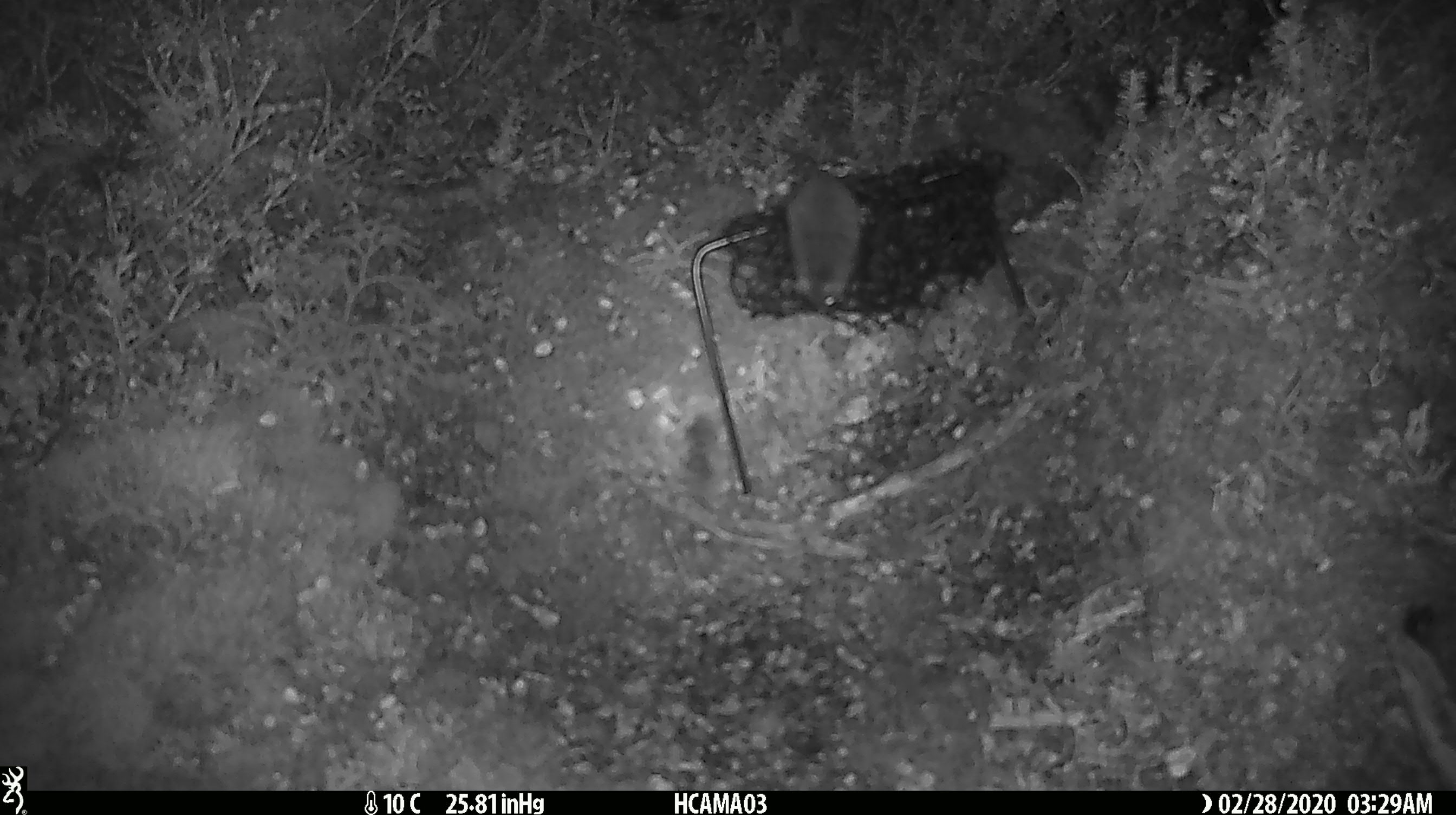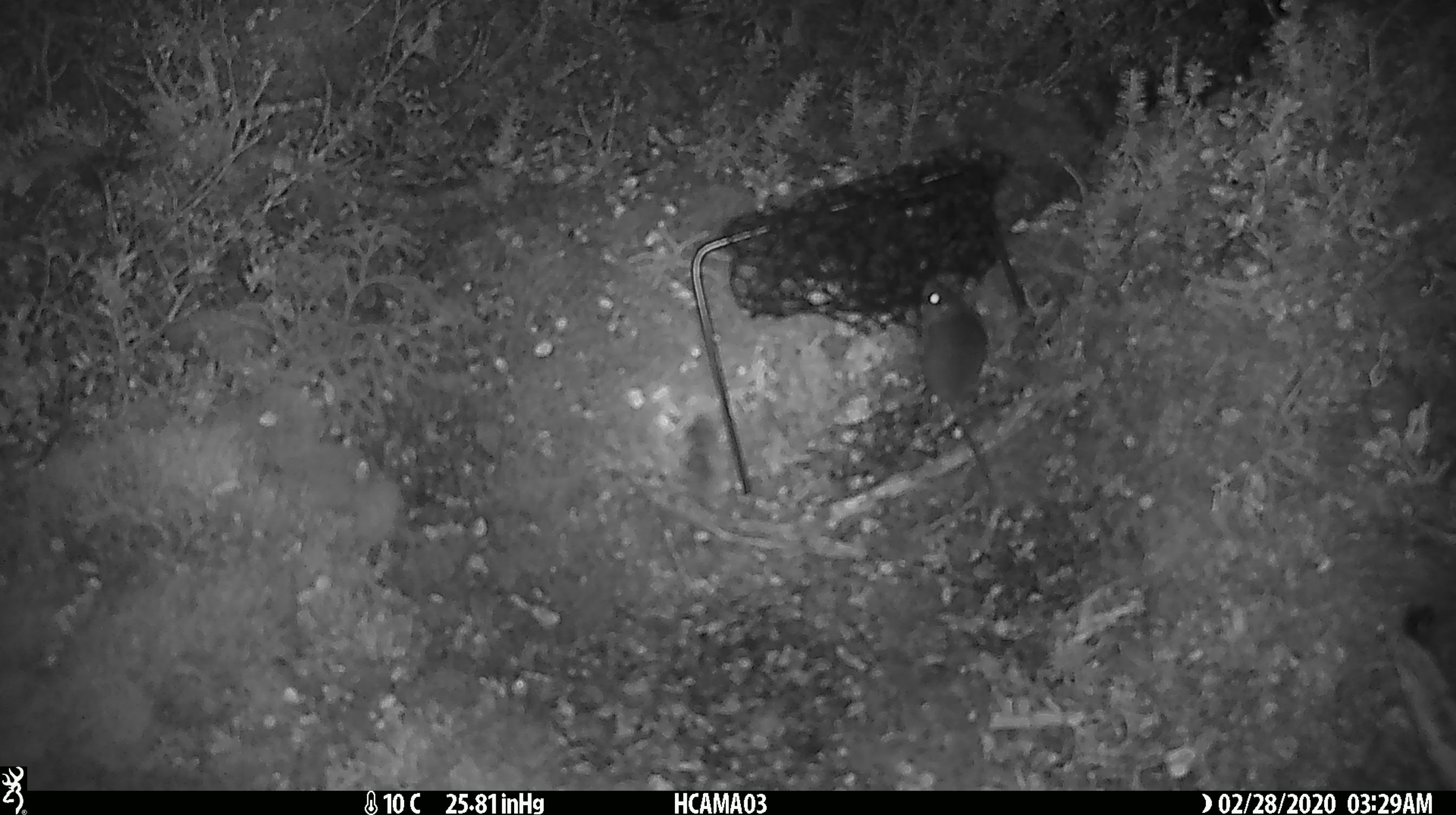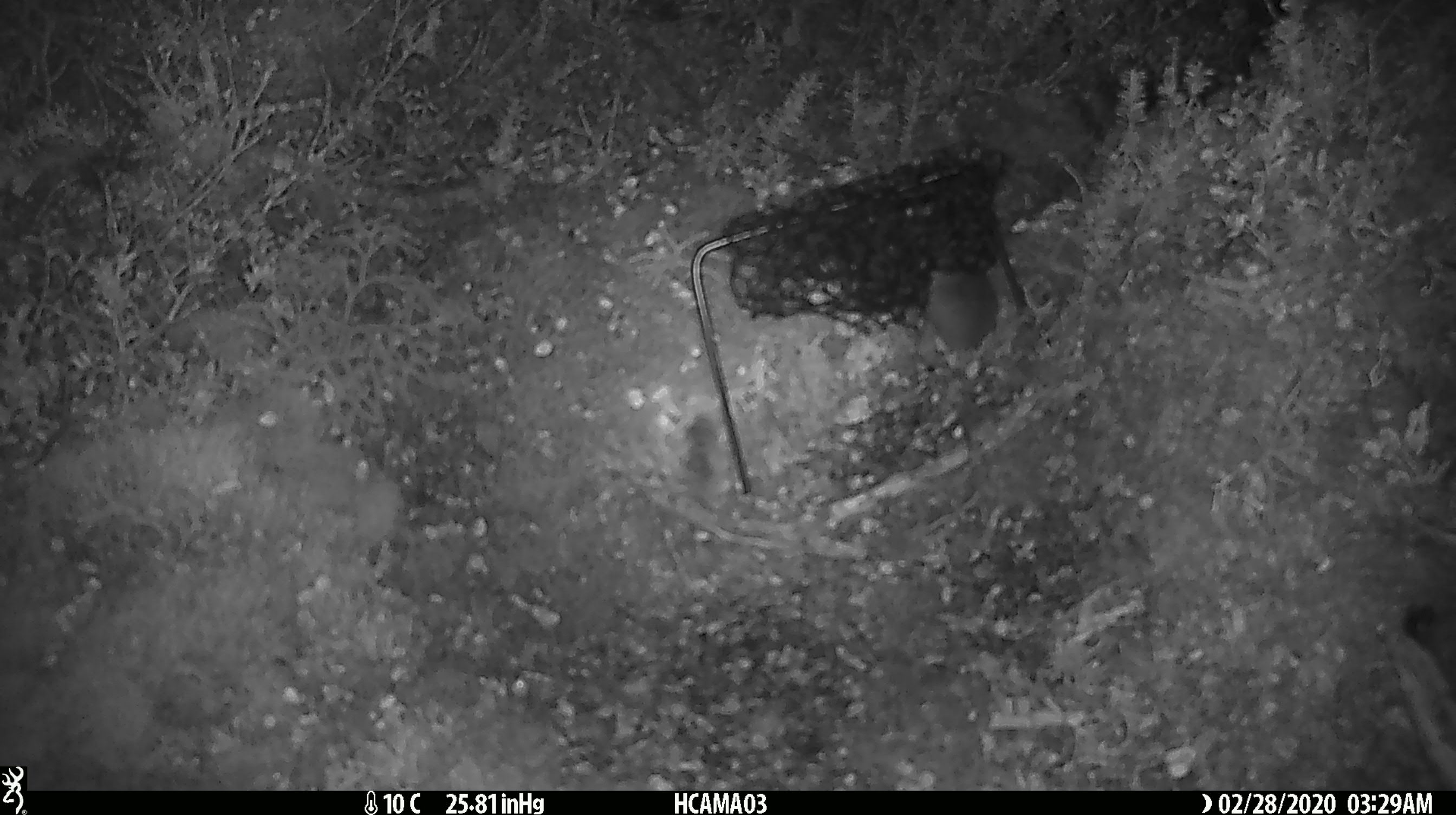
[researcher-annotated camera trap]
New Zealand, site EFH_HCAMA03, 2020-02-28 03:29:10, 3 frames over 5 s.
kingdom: Animalia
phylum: Chordata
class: Mammalia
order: Rodentia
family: Muridae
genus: Mus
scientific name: Mus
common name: mouse